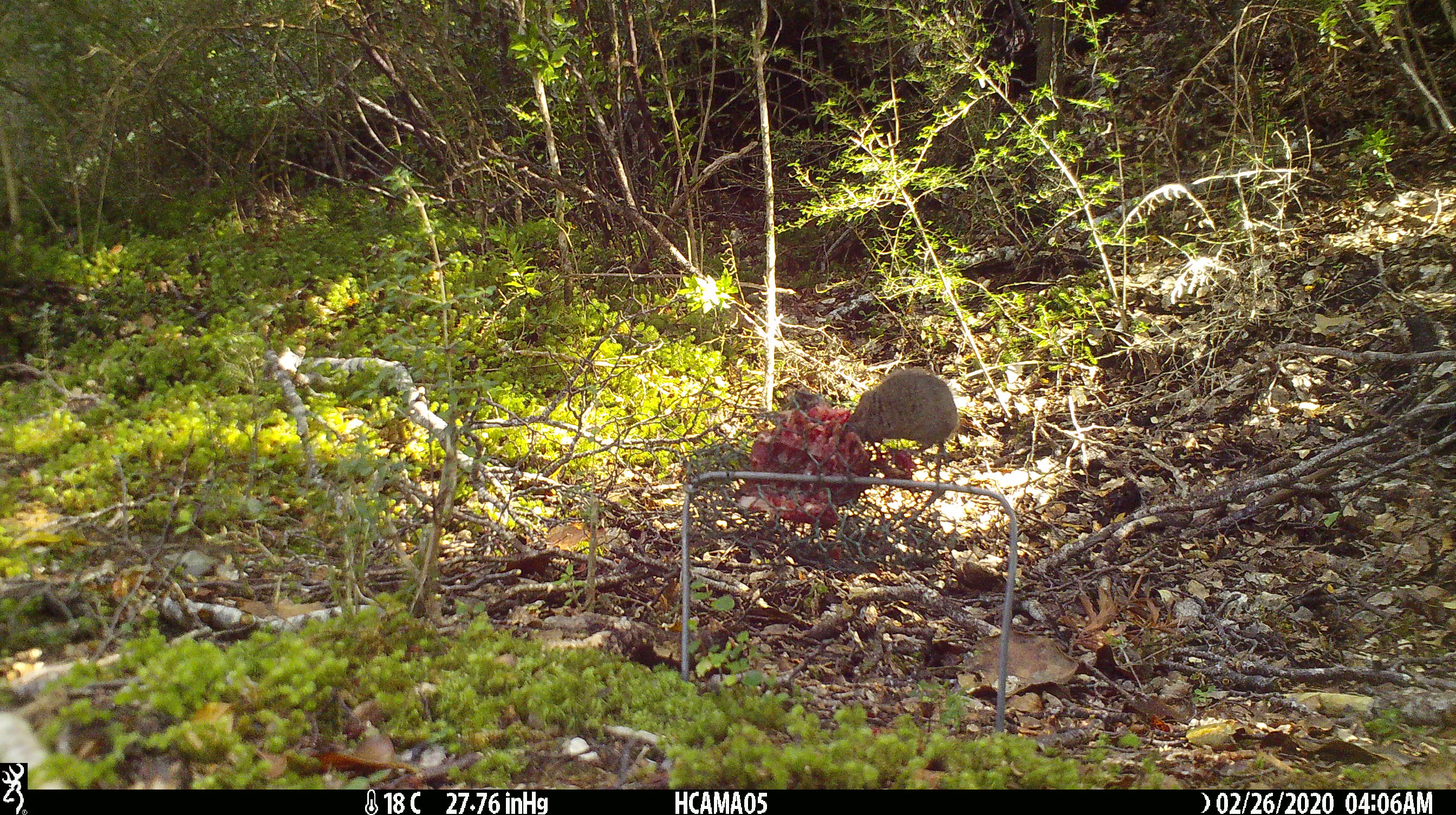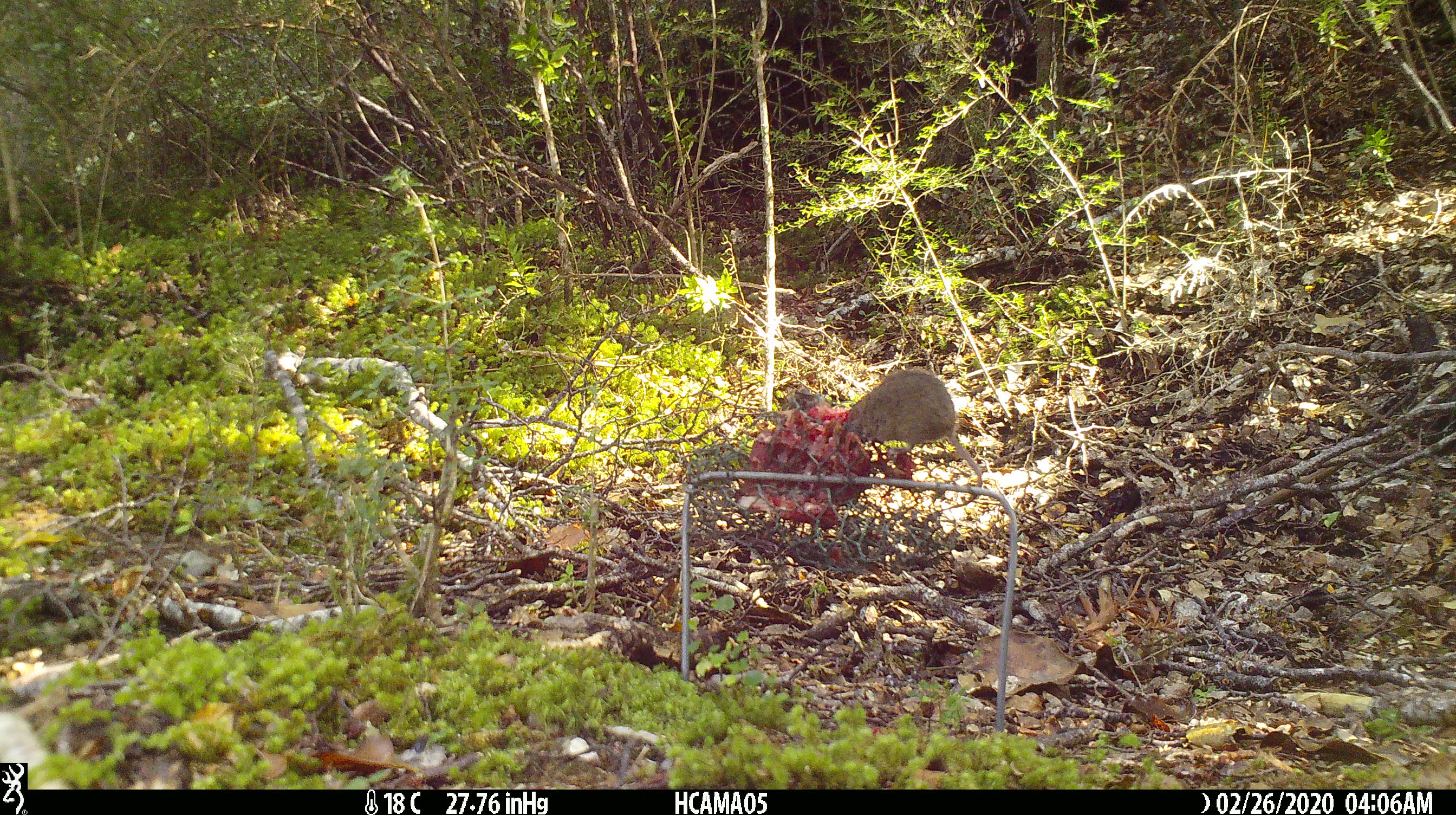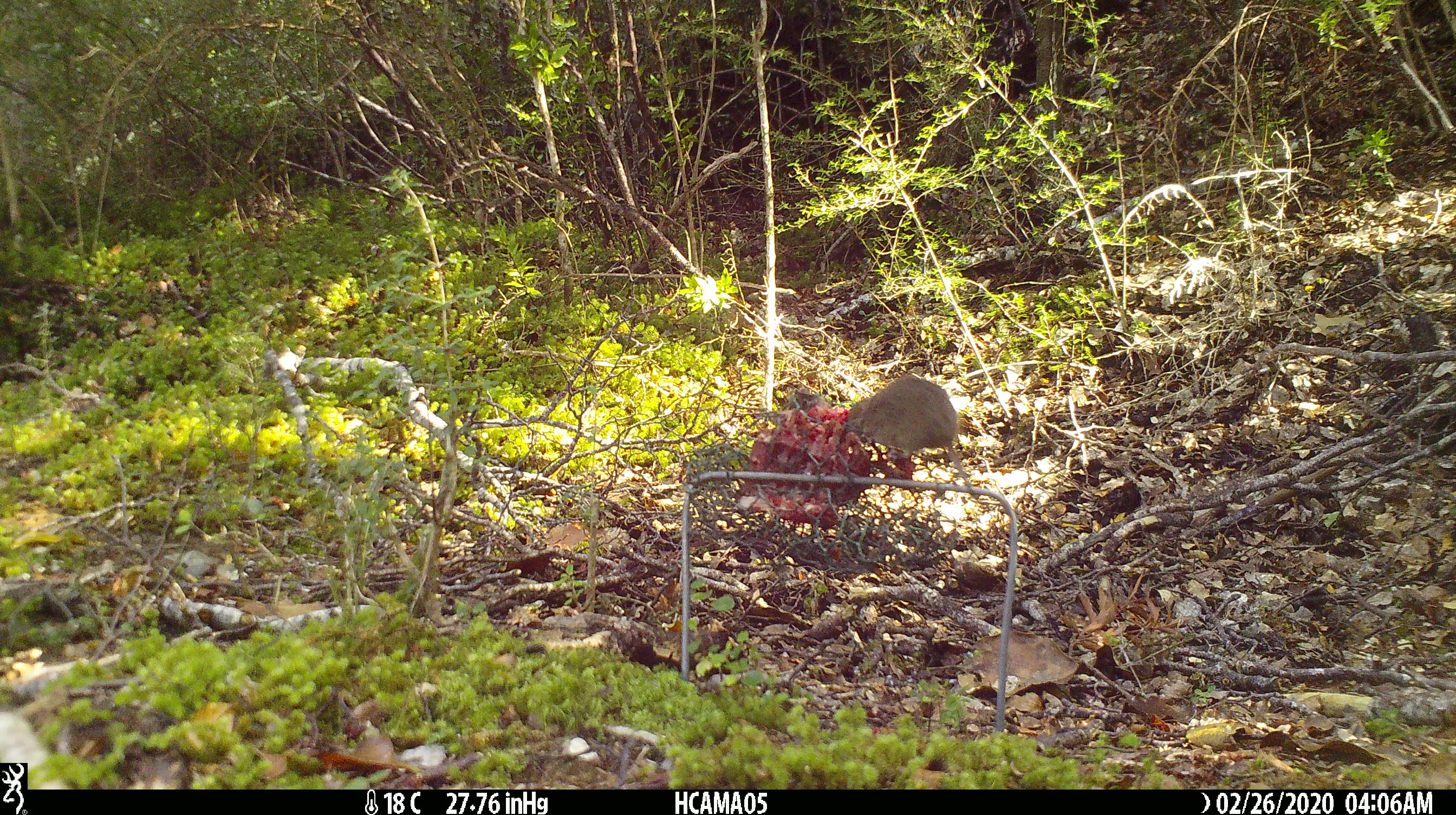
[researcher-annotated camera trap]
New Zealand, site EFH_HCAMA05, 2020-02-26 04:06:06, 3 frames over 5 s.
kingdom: Animalia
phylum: Chordata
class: Mammalia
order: Rodentia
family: Muridae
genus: Mus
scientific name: Mus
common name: mouse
Mouse (Mus).